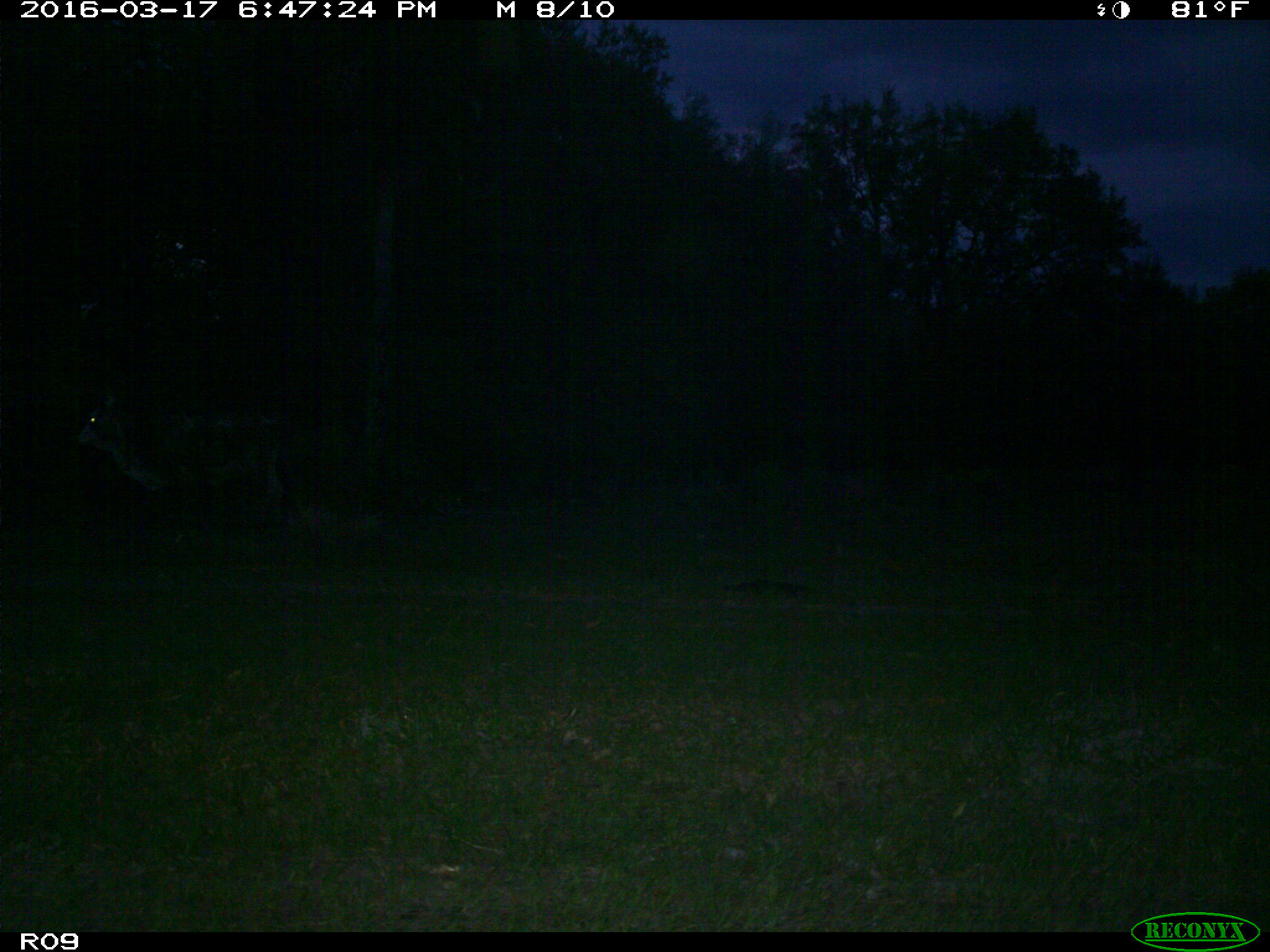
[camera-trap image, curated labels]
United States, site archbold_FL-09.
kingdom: Animalia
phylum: Chordata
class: Mammalia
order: Artiodactyla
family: Bovidae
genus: Bos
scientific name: Bos taurus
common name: domestic cow